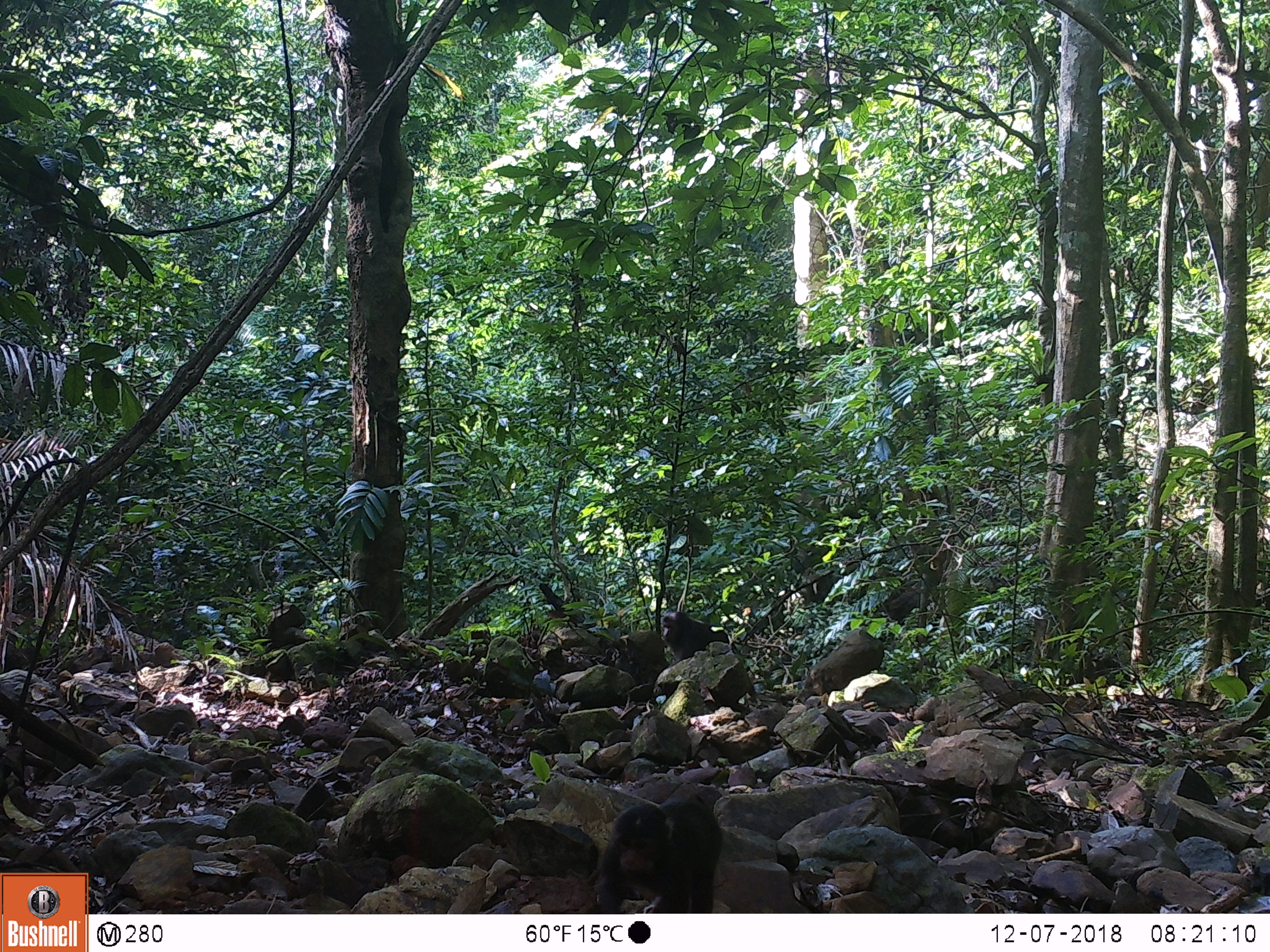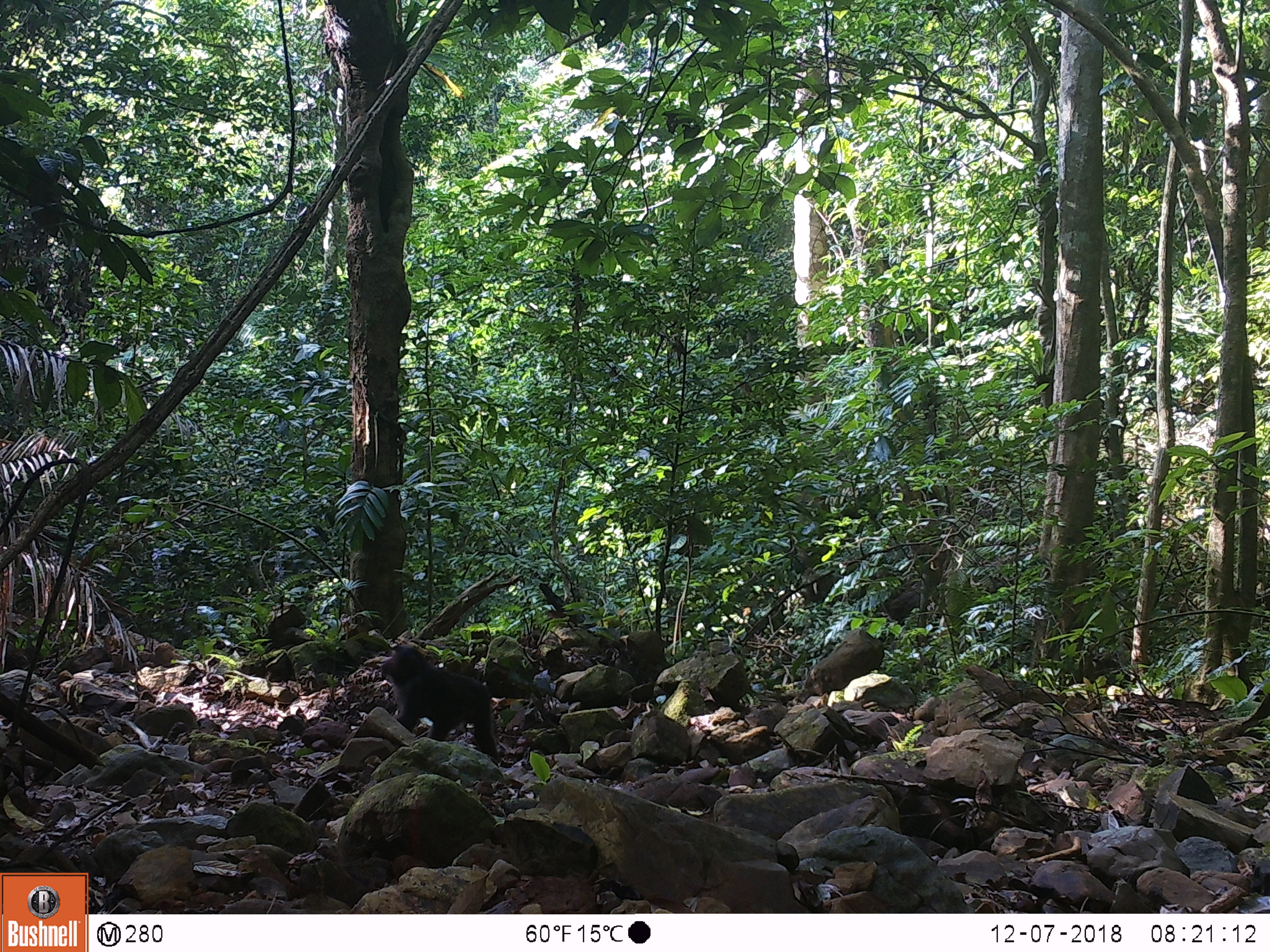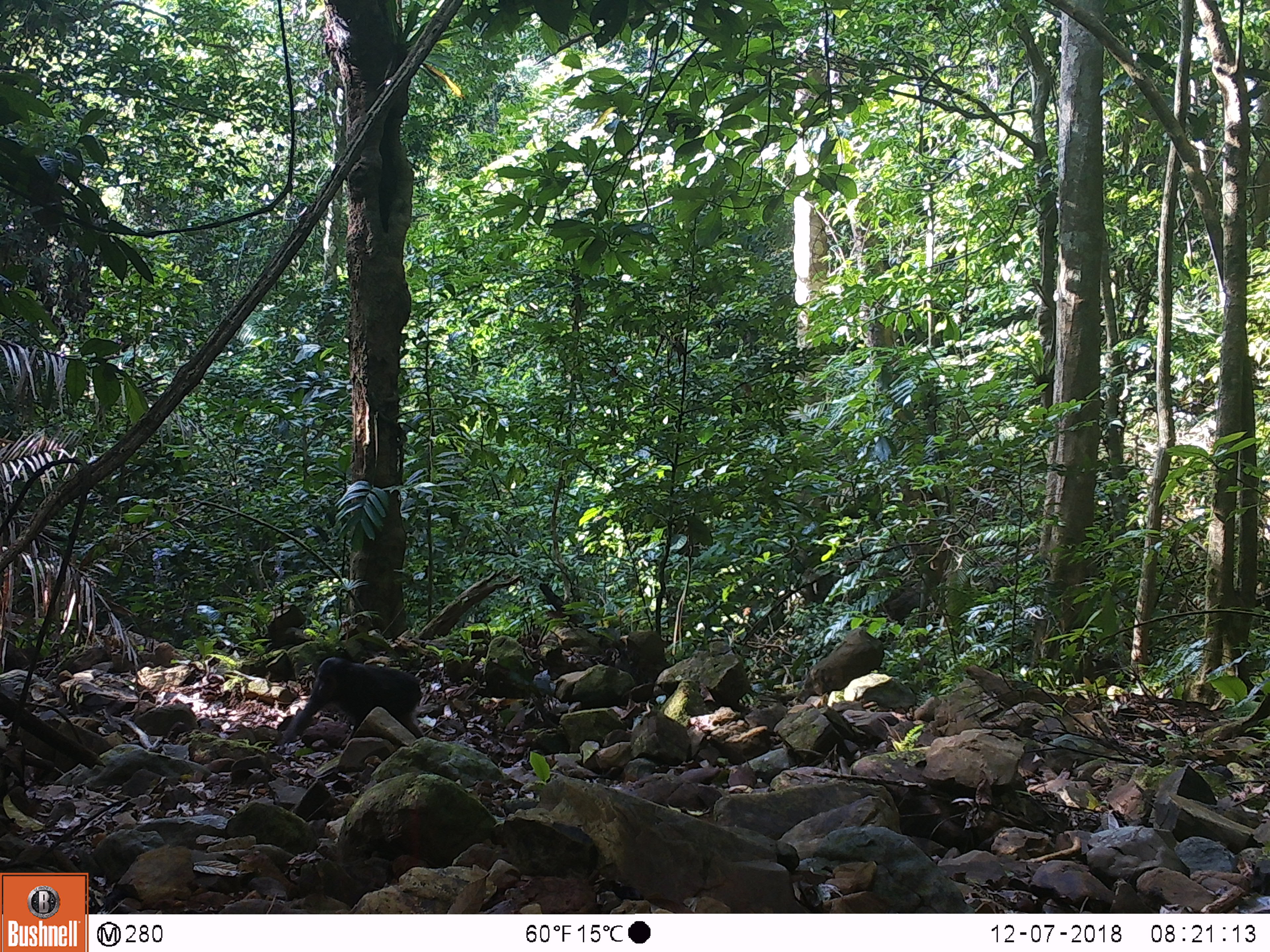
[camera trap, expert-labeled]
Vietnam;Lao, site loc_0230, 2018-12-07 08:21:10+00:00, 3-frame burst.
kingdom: Animalia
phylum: Chordata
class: Mammalia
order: Primates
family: Cercopithecidae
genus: Macaca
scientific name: Macaca arctoides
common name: stump-tailed macaque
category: stump tailed macaque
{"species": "stump tailed macaque (stump-tailed macaque) (Macaca arctoides)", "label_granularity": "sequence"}